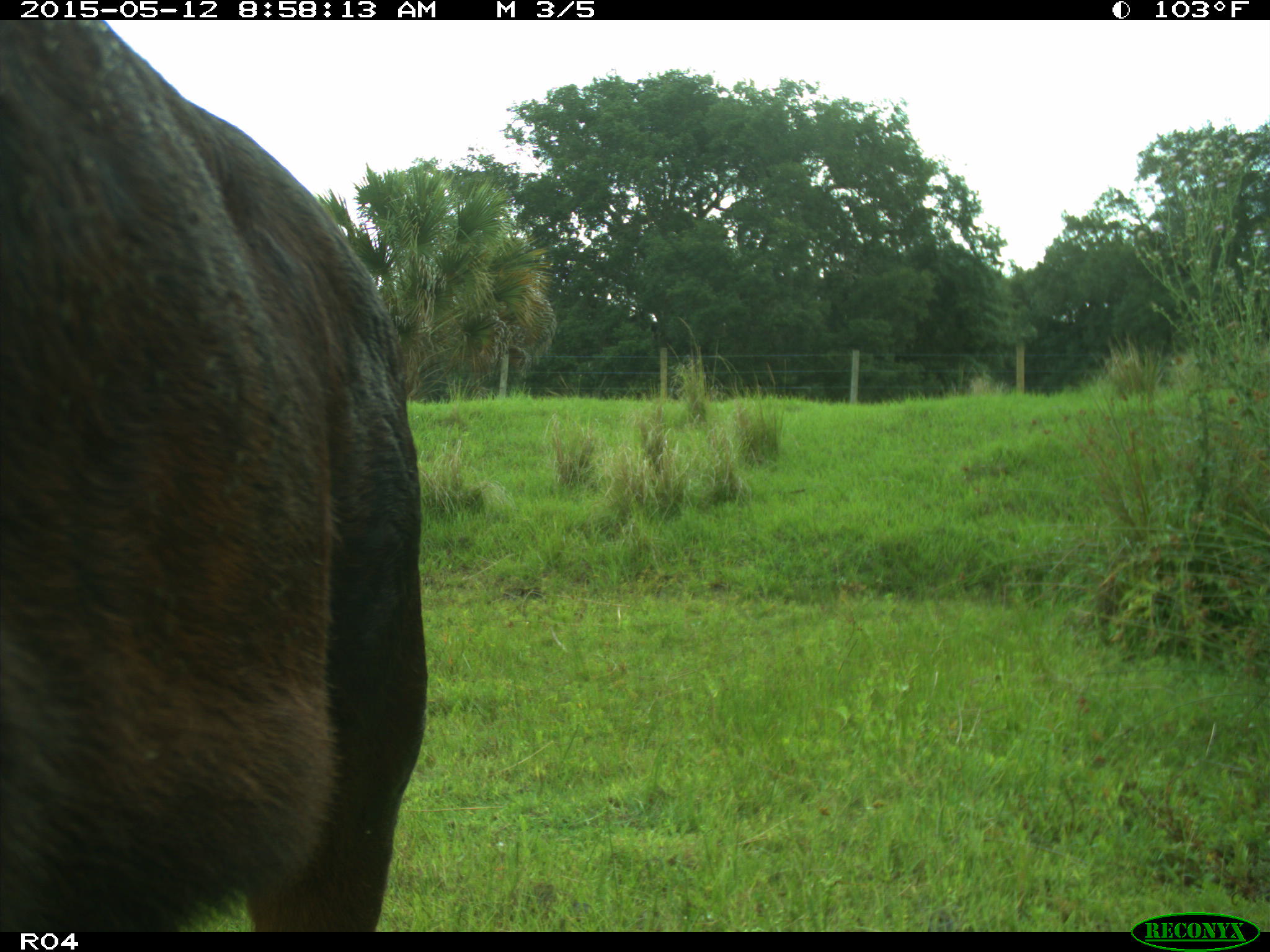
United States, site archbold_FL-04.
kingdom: Animalia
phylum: Chordata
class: Mammalia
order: Artiodactyla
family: Bovidae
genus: Bos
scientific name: Bos taurus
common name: domestic cow